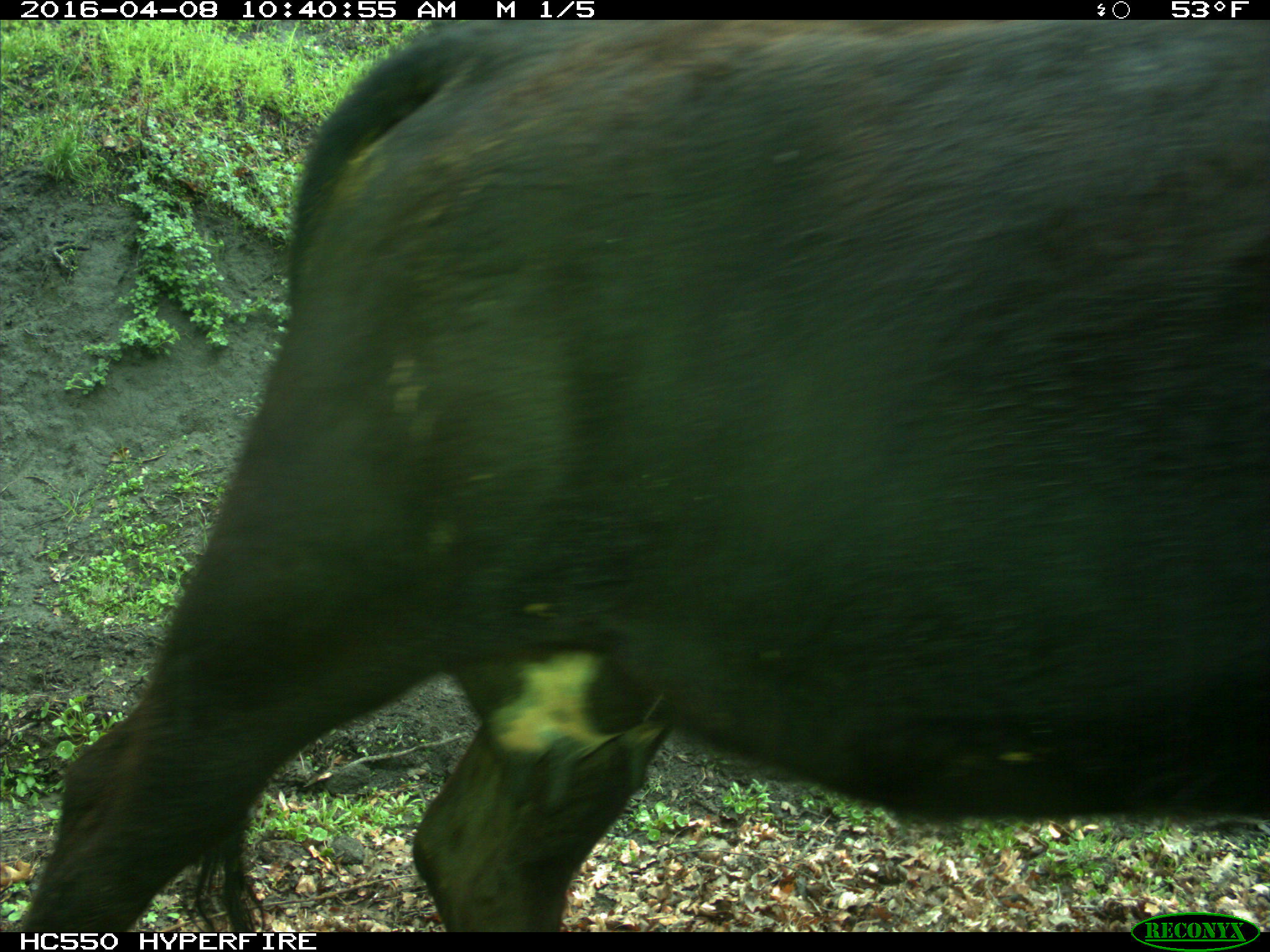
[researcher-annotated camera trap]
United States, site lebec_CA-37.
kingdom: Animalia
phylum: Chordata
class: Mammalia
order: Artiodactyla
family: Bovidae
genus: Bos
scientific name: Bos taurus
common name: domestic cow